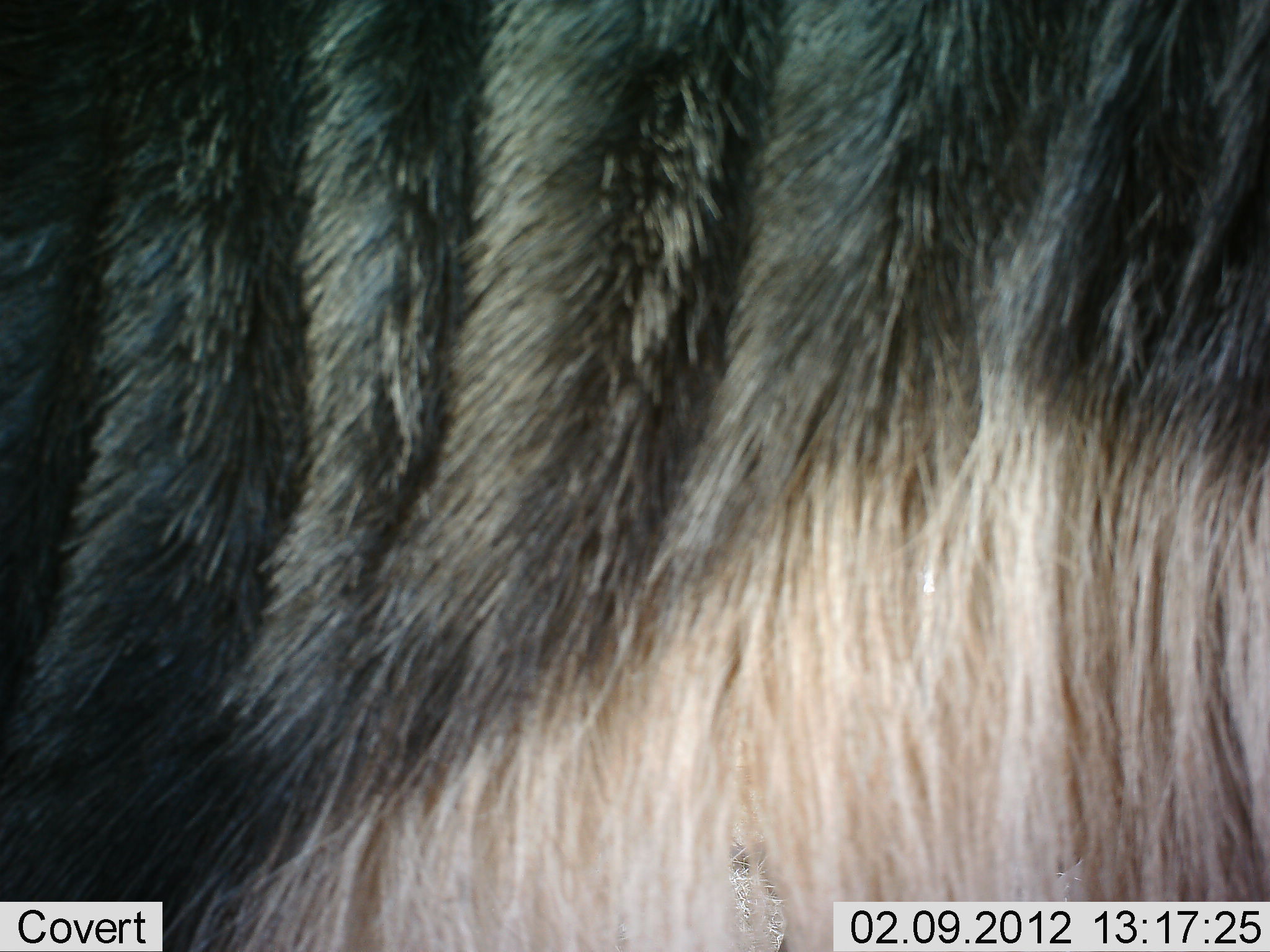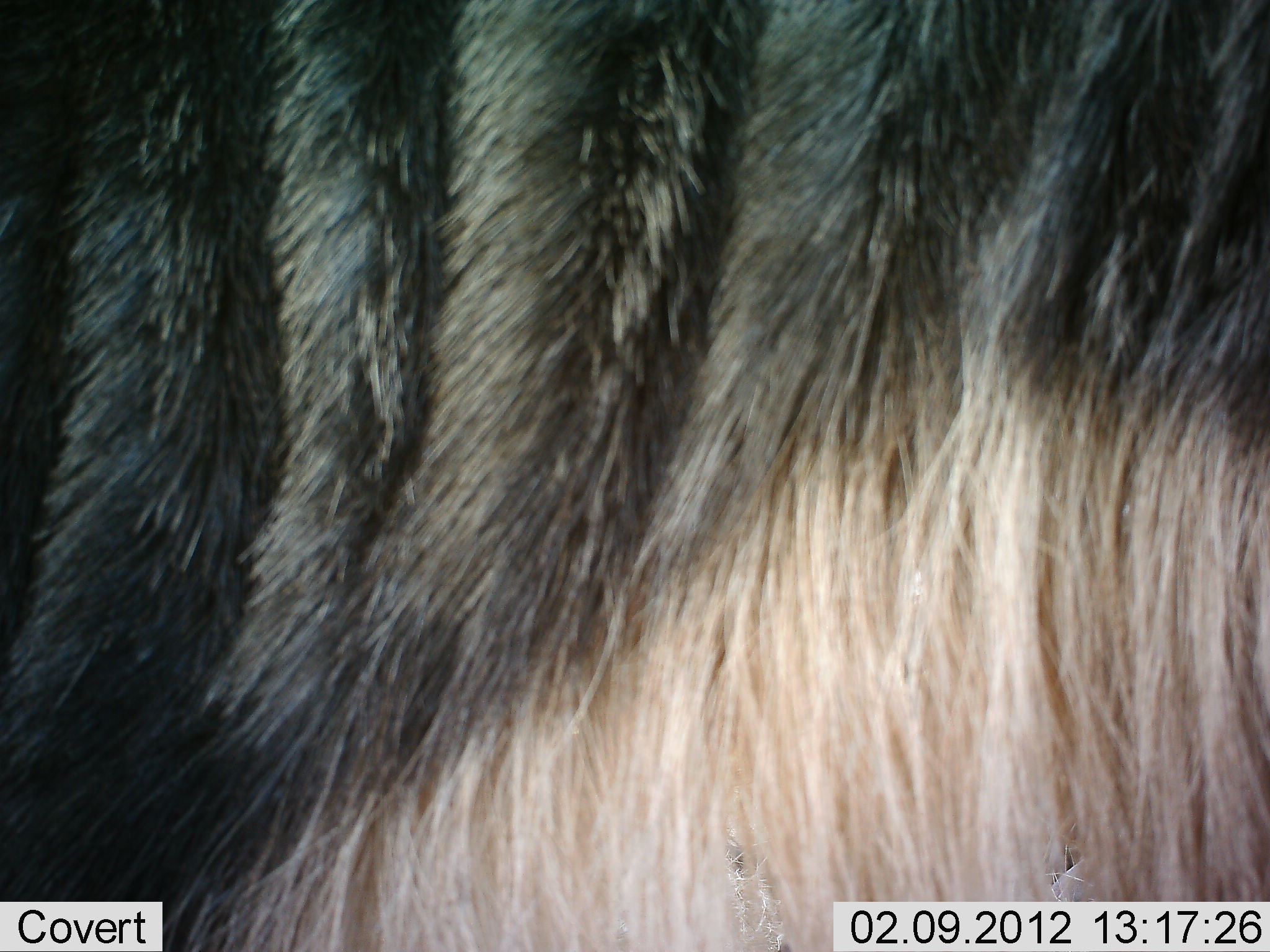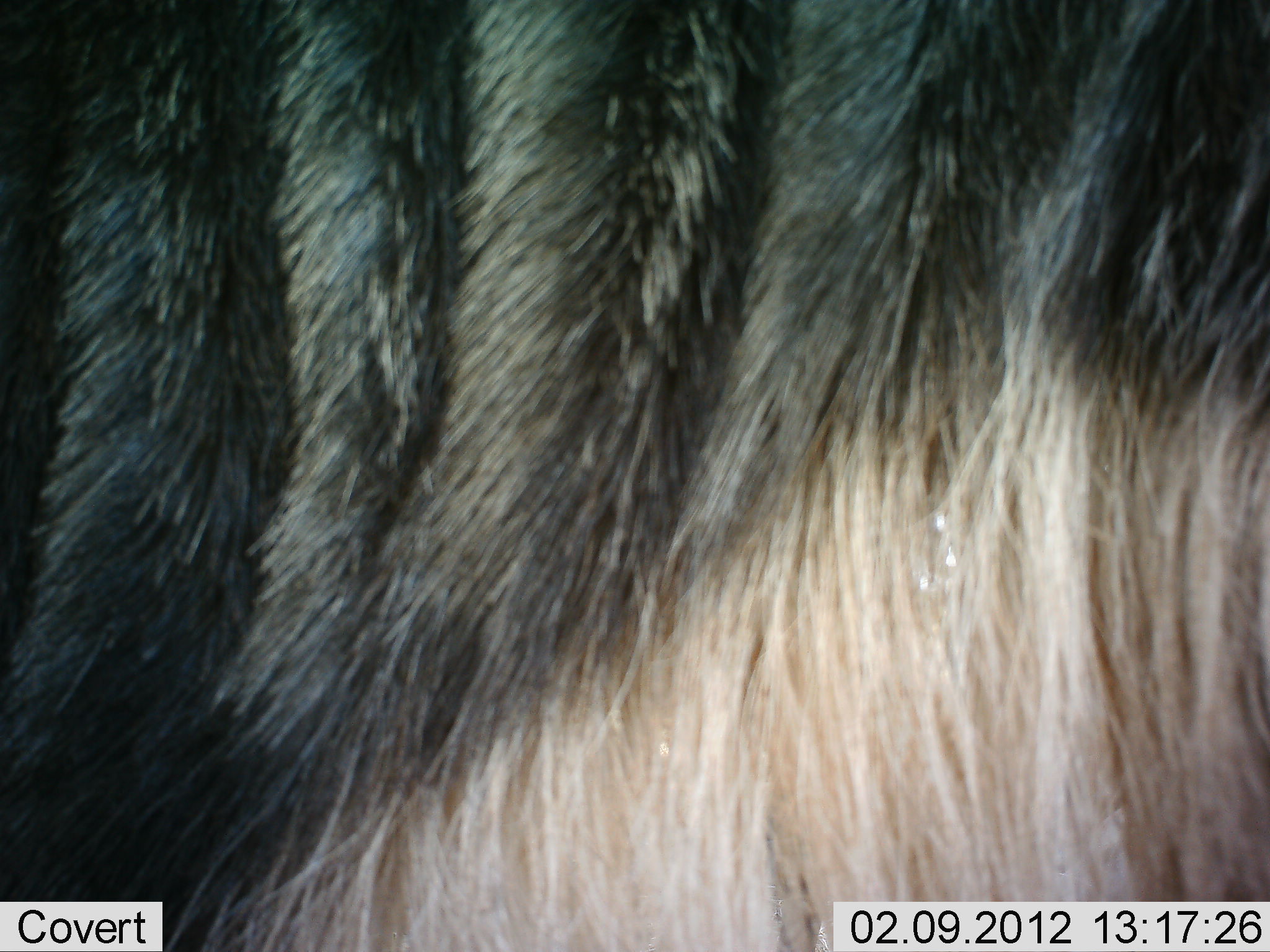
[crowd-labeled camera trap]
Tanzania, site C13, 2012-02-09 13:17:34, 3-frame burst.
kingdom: Animalia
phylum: Chordata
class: Mammalia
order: Artiodactyla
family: Bovidae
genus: Connochaetes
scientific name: Connochaetes taurinus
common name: blue wildebeest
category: wildebeest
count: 1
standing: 95%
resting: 5%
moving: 5%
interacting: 0%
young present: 0%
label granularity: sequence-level